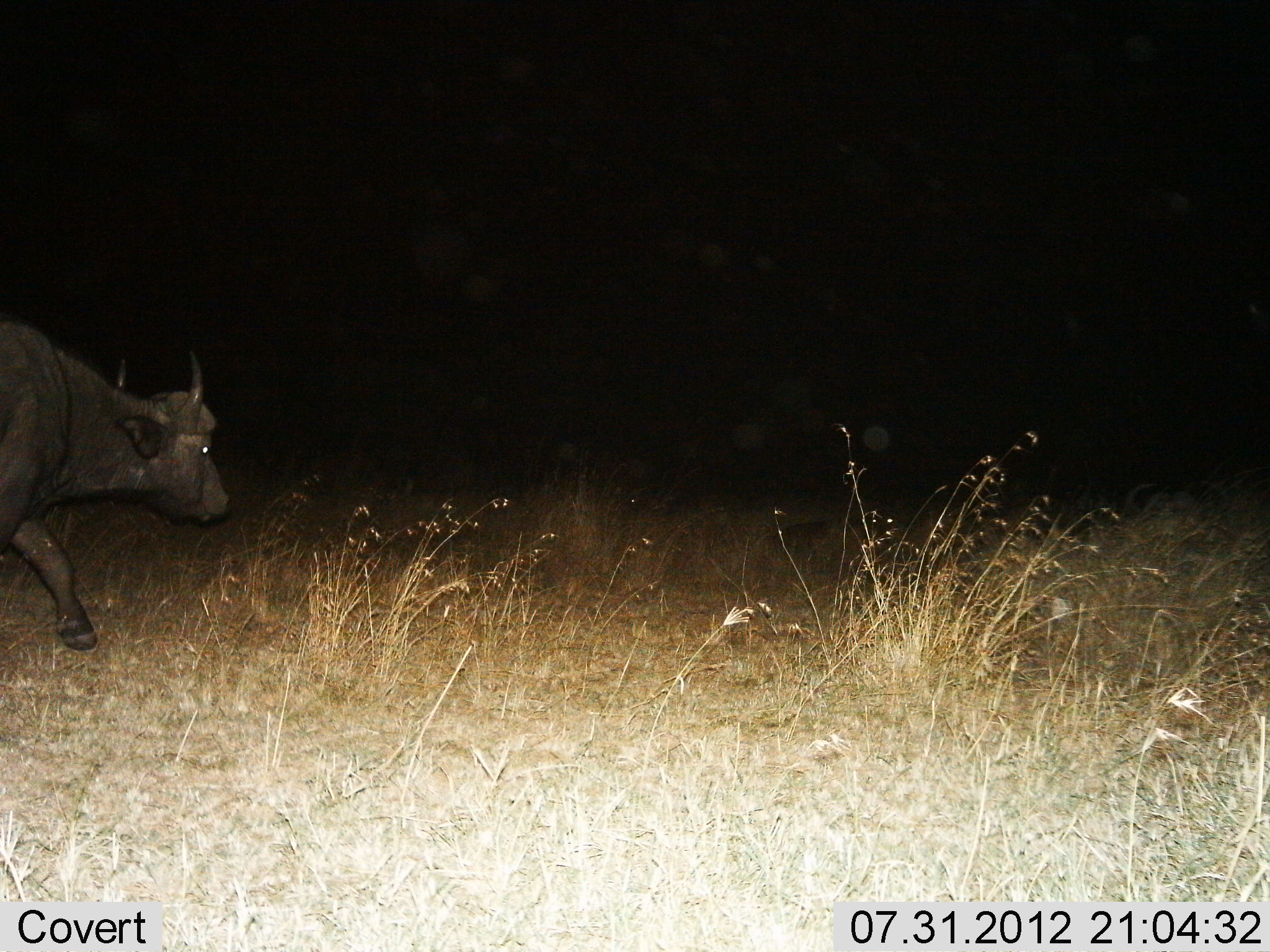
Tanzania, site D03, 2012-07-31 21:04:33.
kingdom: Animalia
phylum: Chordata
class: Mammalia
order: Artiodactyla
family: Bovidae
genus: Syncerus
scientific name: Syncerus caffer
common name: cape buffalo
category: buffalo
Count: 1.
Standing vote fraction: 10%.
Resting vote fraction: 0%.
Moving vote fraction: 90%.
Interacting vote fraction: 0%.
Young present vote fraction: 0%.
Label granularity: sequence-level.